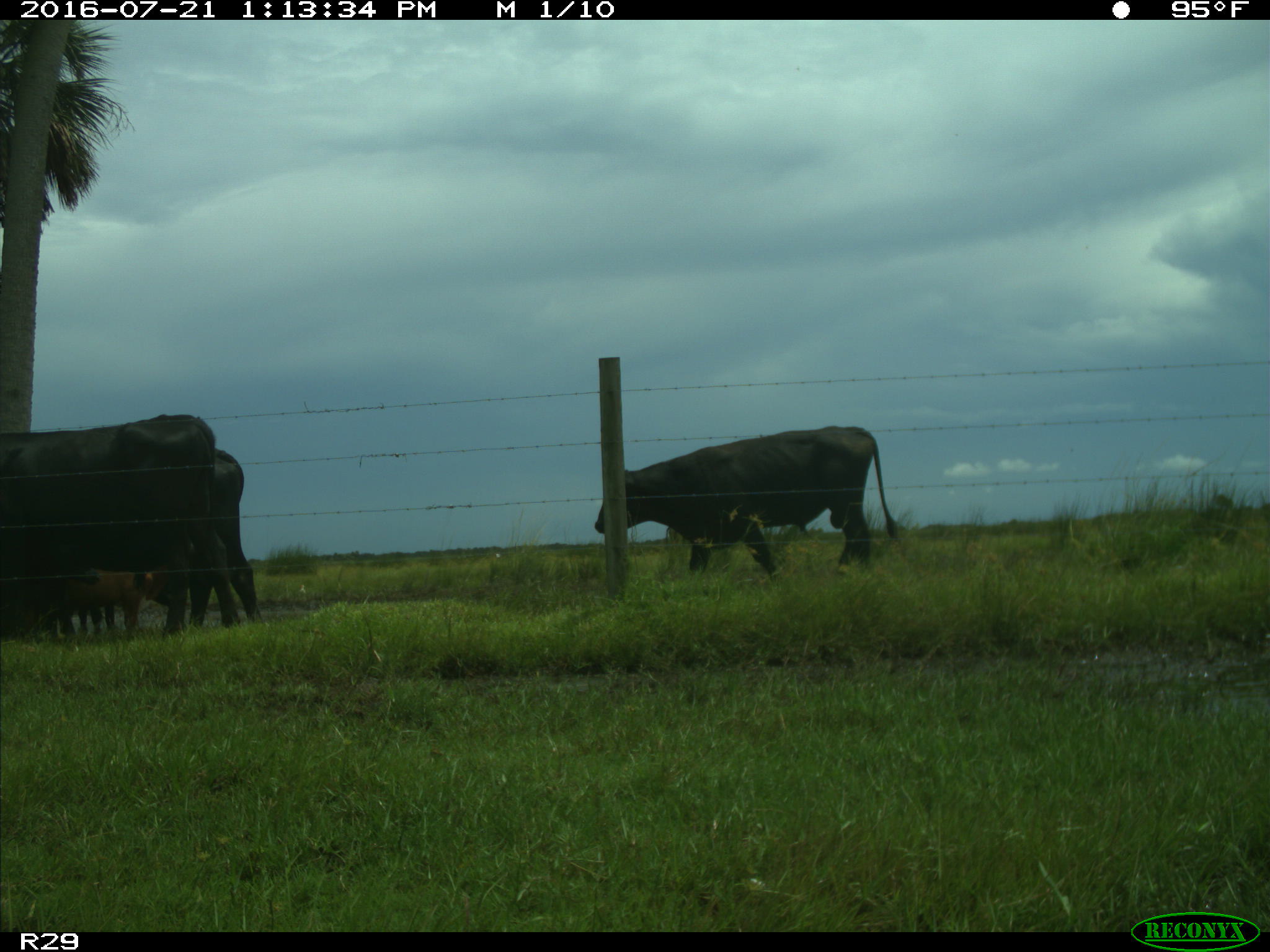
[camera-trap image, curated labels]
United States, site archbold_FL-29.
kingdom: Animalia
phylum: Chordata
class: Mammalia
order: Artiodactyla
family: Bovidae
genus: Bos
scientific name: Bos taurus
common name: domestic cow